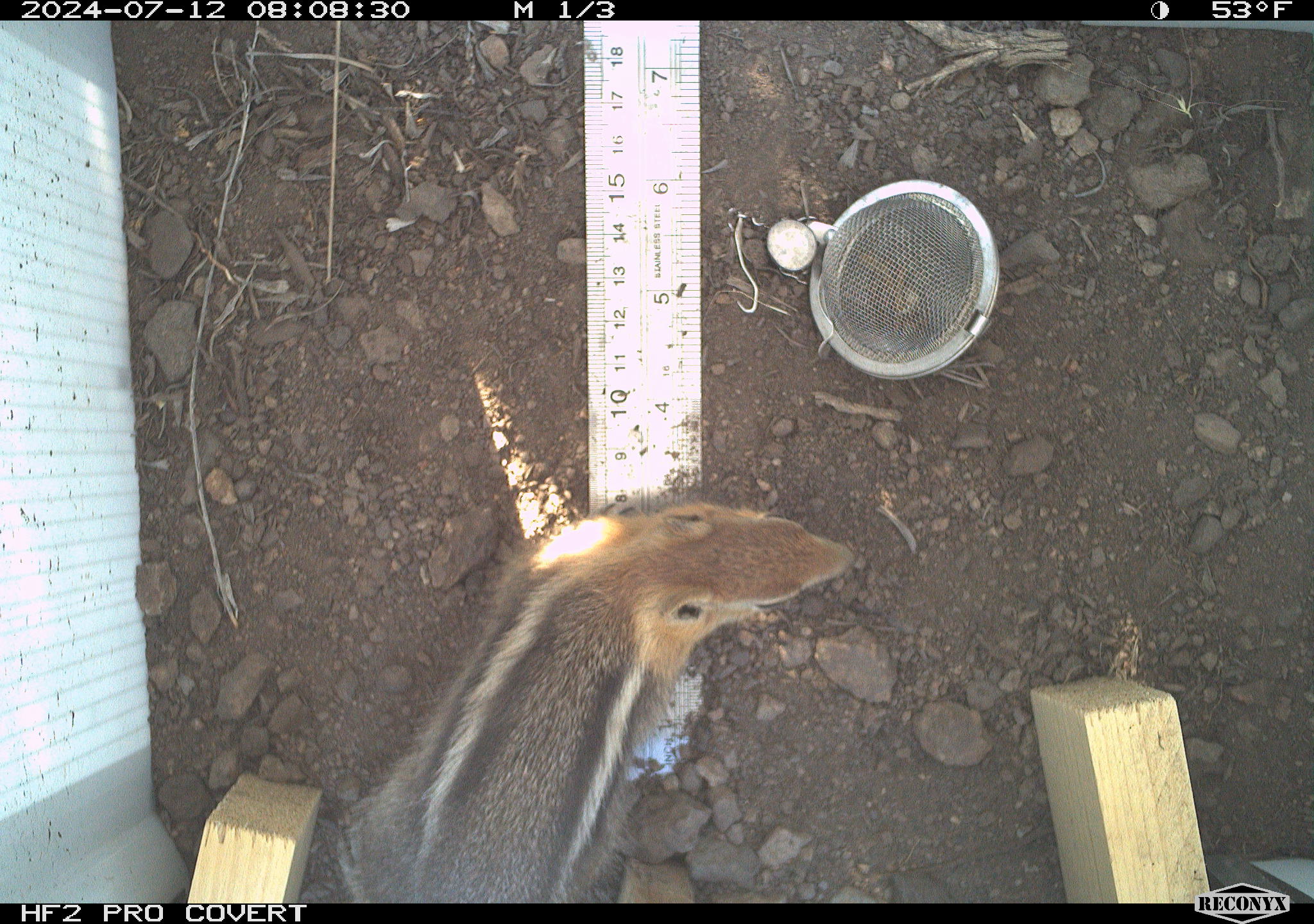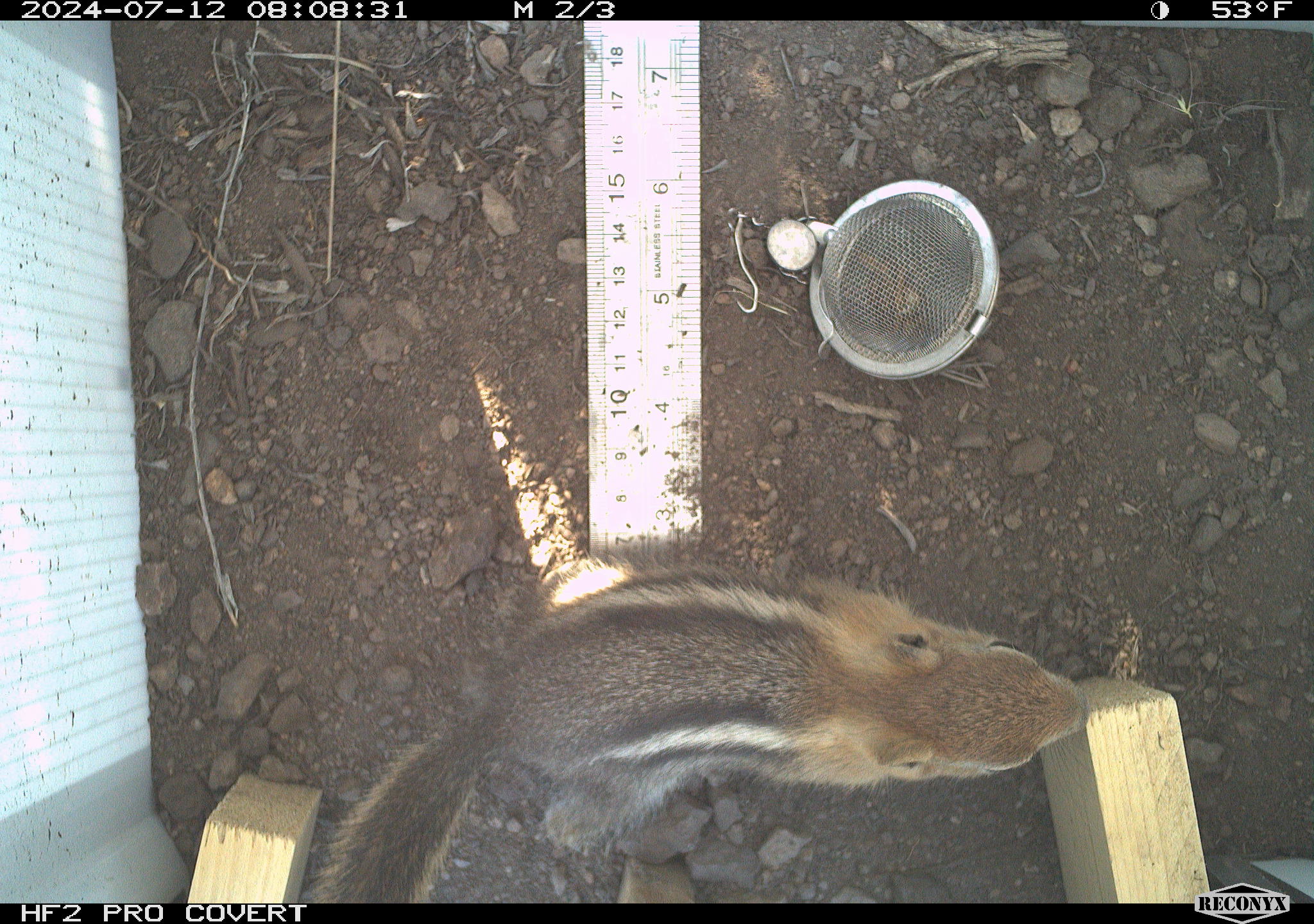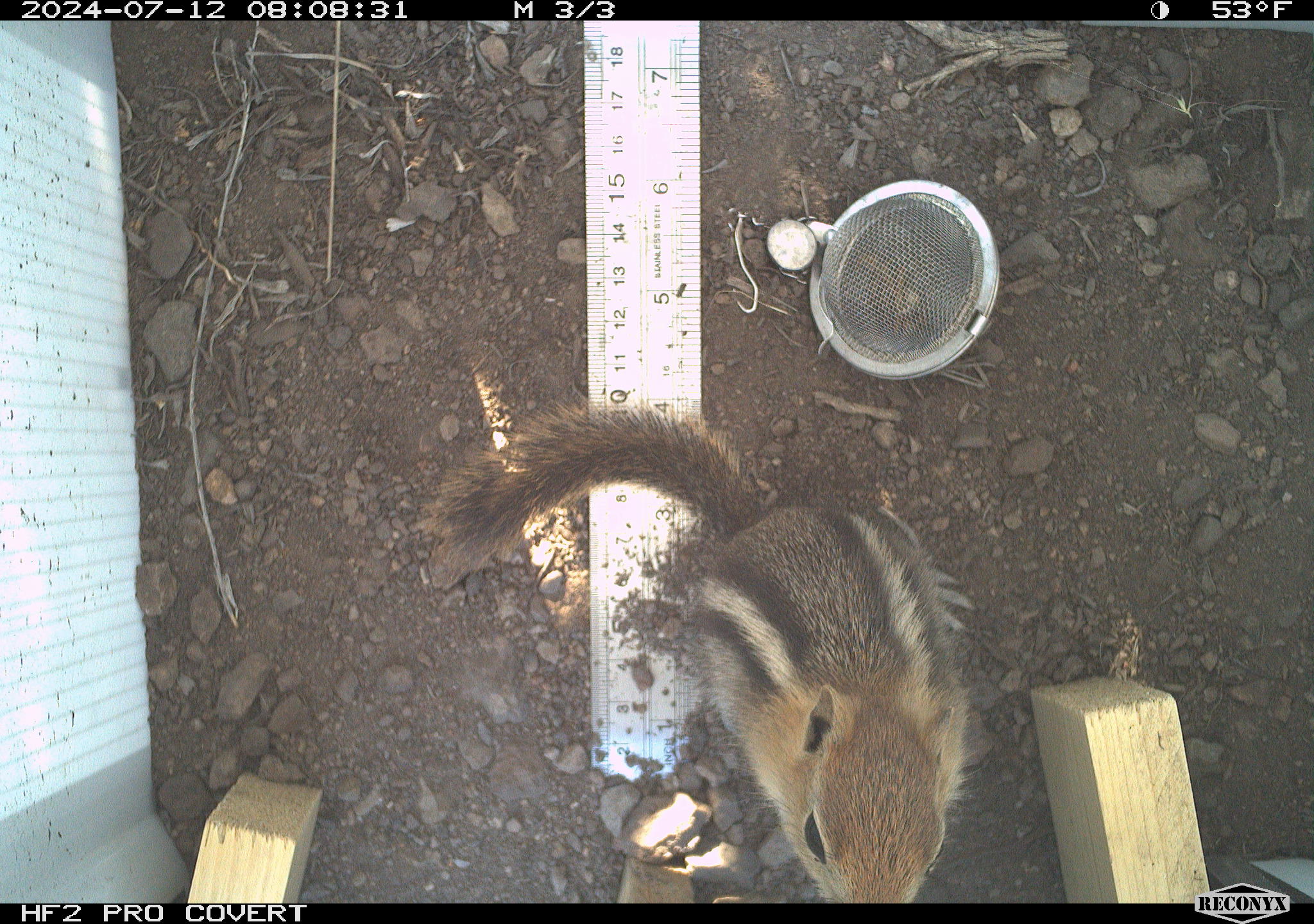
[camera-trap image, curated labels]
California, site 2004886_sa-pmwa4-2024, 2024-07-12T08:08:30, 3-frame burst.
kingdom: Animalia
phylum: Chordata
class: Mammalia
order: Rodentia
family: Sciuridae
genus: Callospermophilus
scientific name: Callospermophilus lateralis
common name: golden mantled ground squirrel